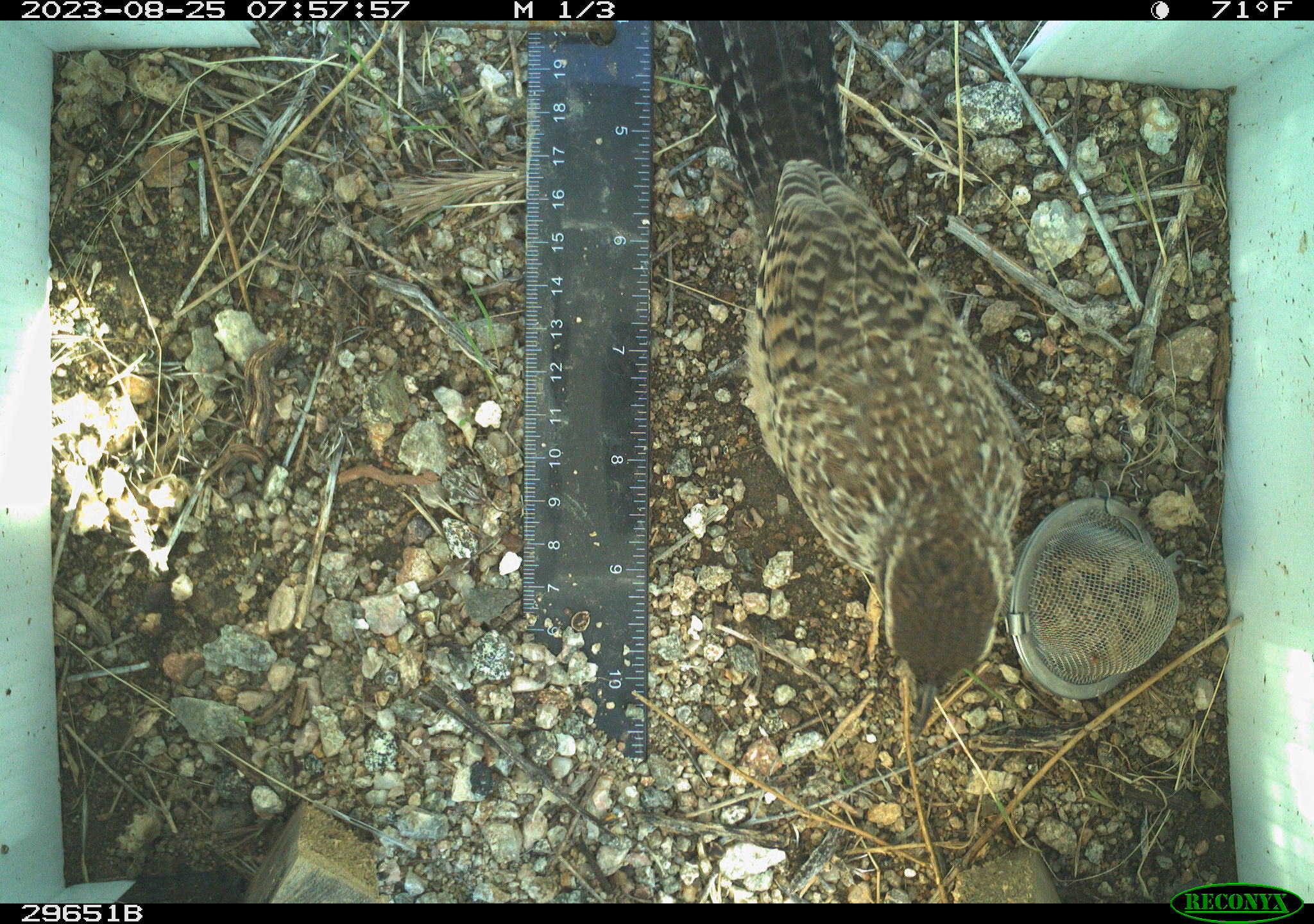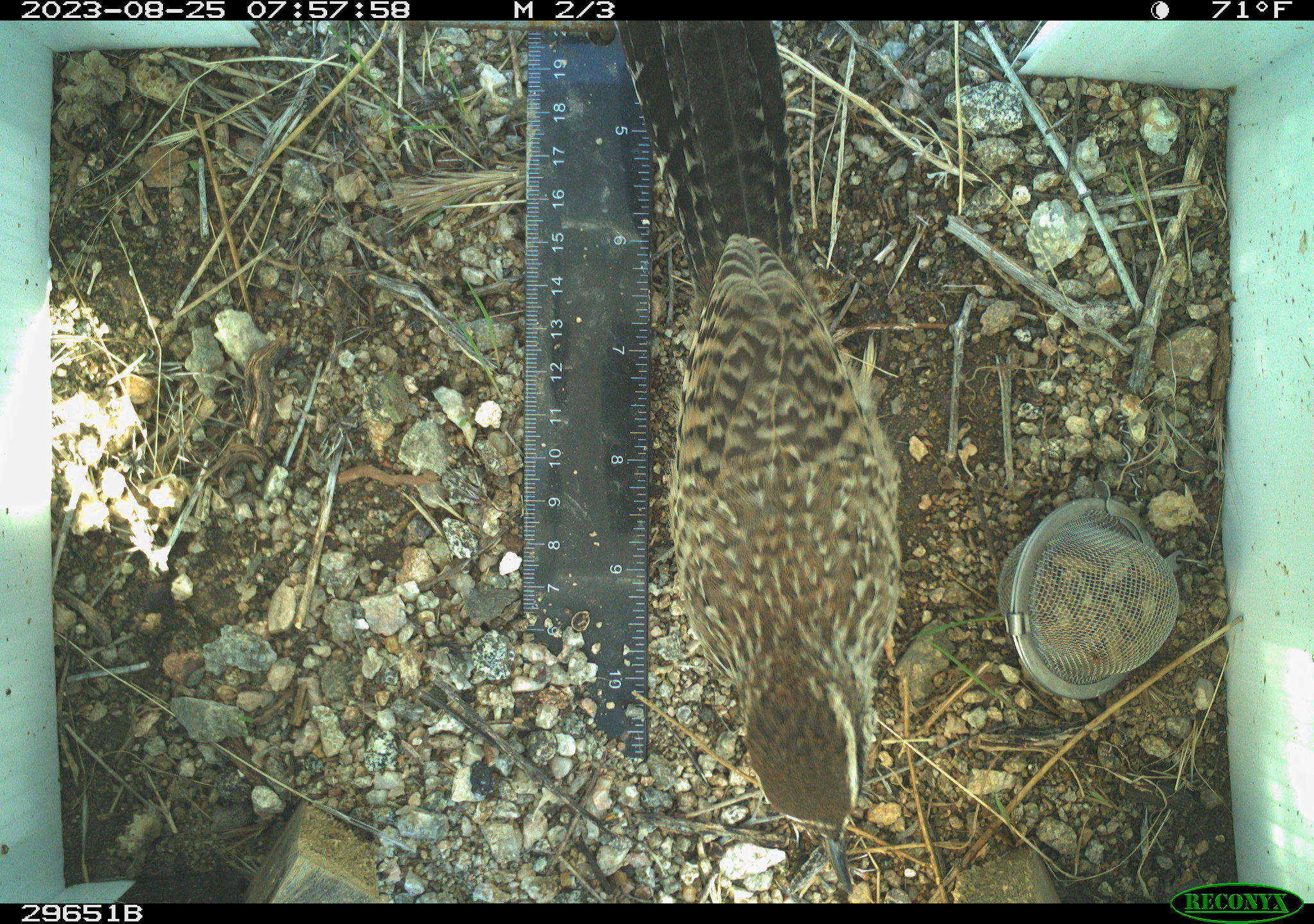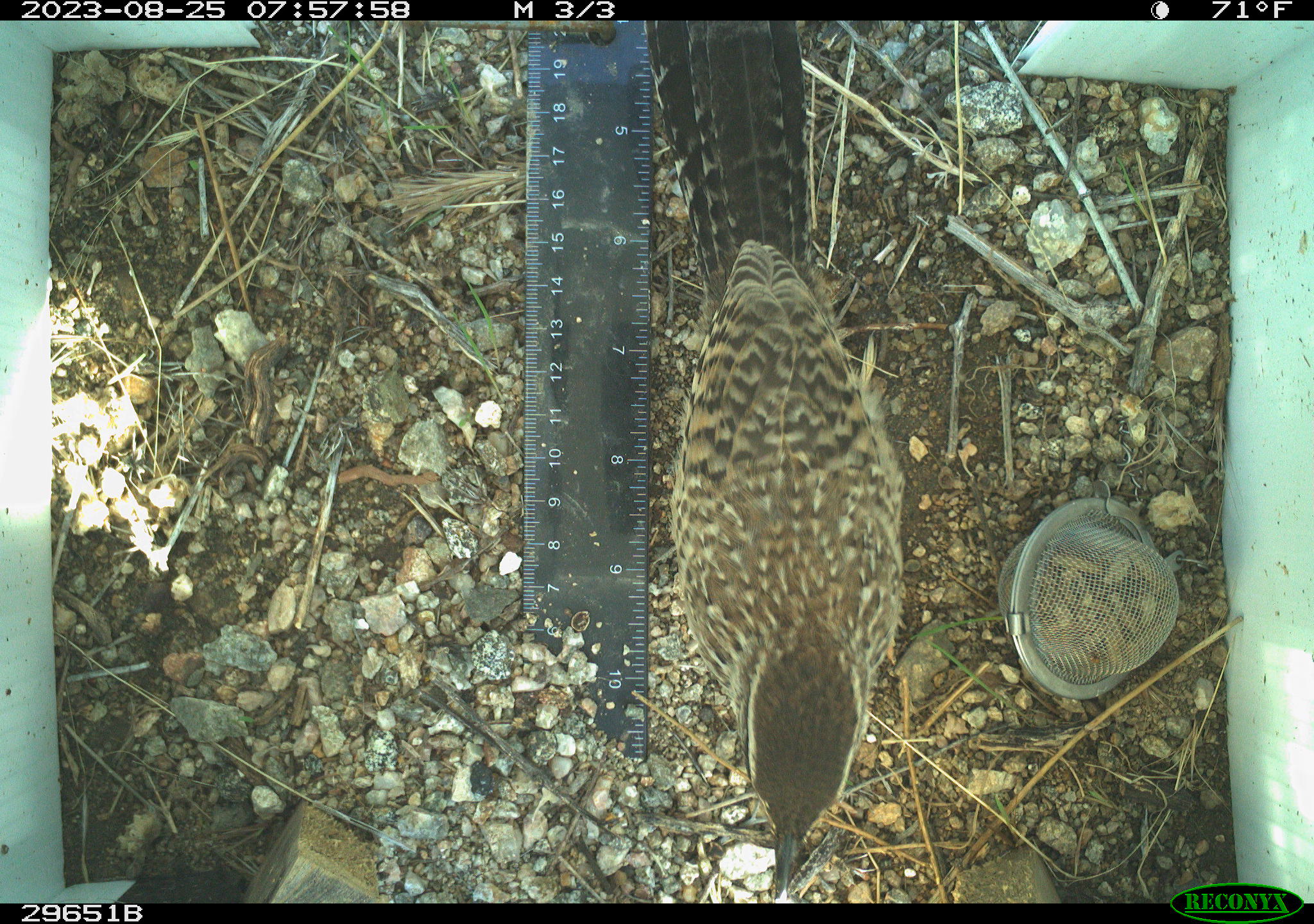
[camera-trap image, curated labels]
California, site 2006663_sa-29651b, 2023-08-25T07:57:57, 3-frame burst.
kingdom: Animalia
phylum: Chordata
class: Aves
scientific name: Aves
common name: bird